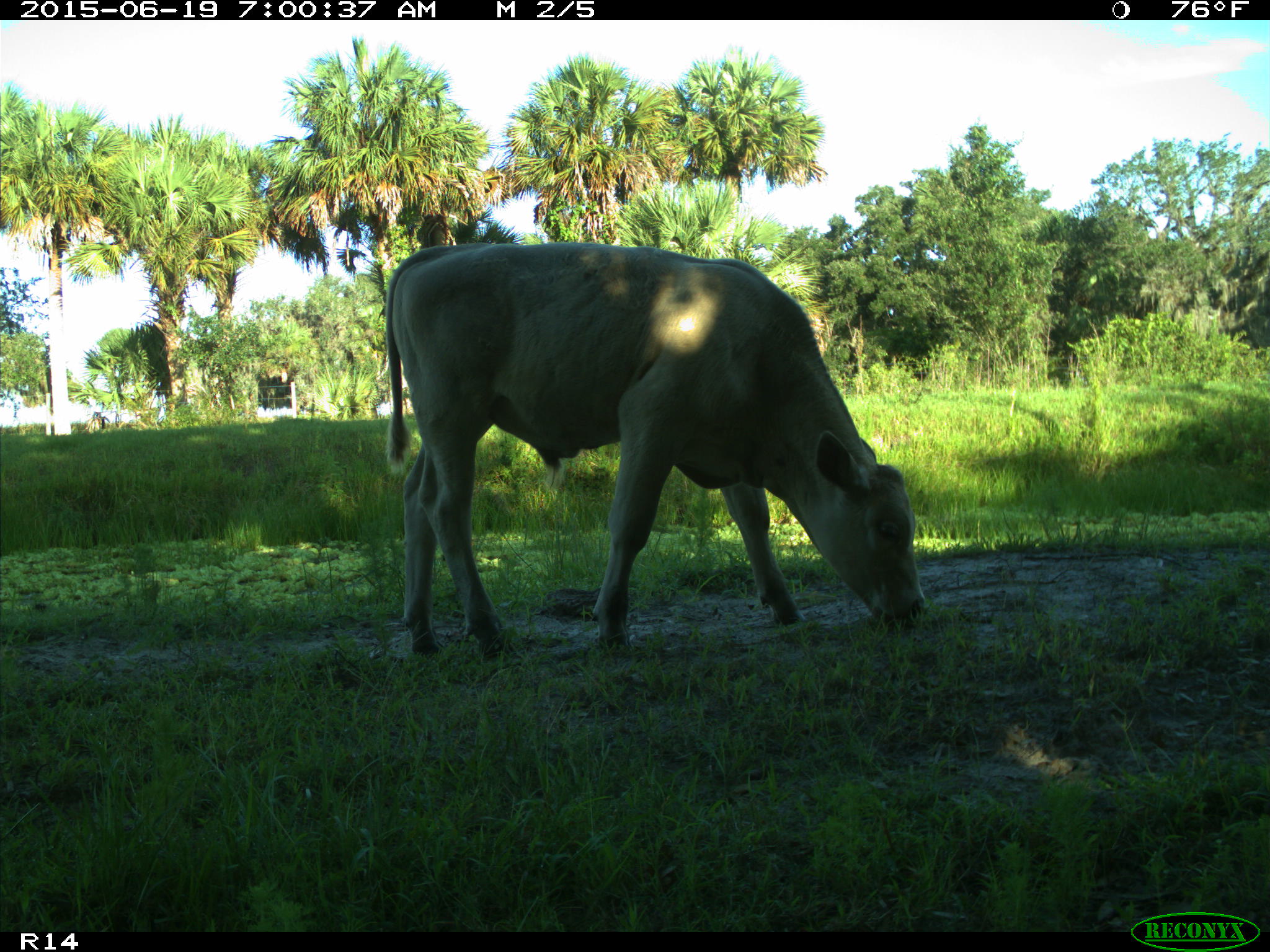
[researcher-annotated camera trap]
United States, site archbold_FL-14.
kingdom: Animalia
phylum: Chordata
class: Mammalia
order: Artiodactyla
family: Bovidae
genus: Bos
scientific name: Bos taurus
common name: domestic cow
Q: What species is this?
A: Bos taurus (domestic cow).